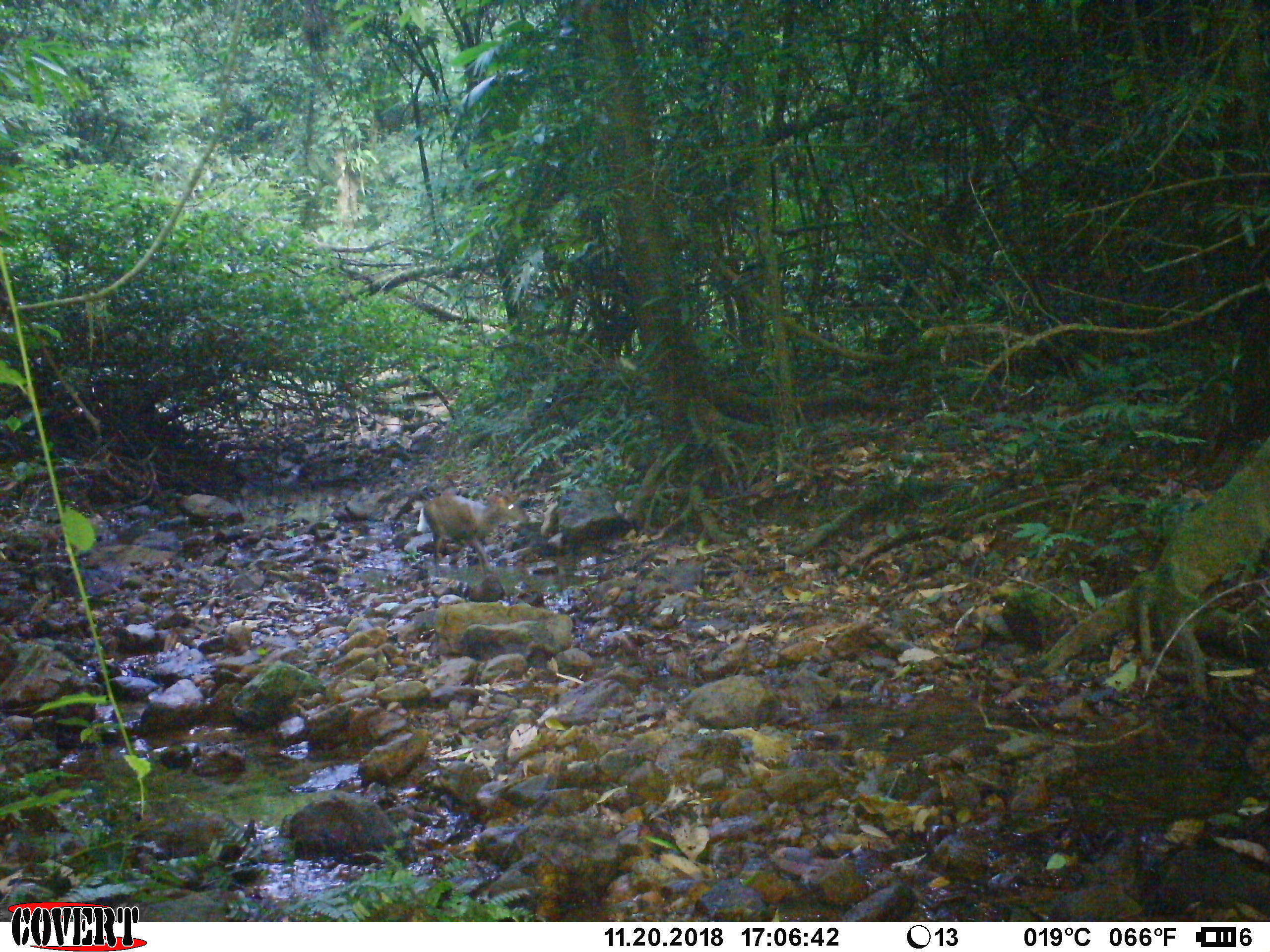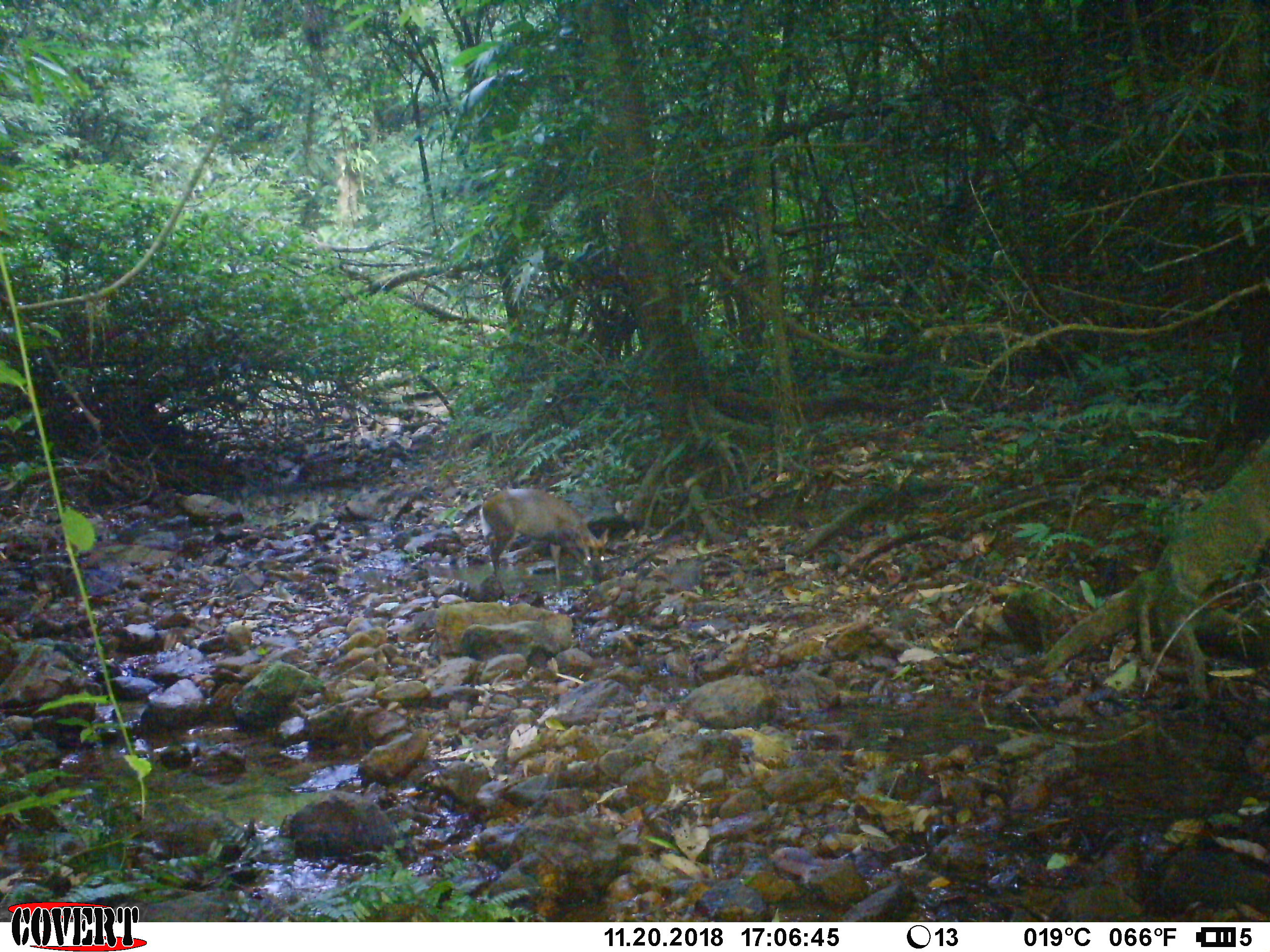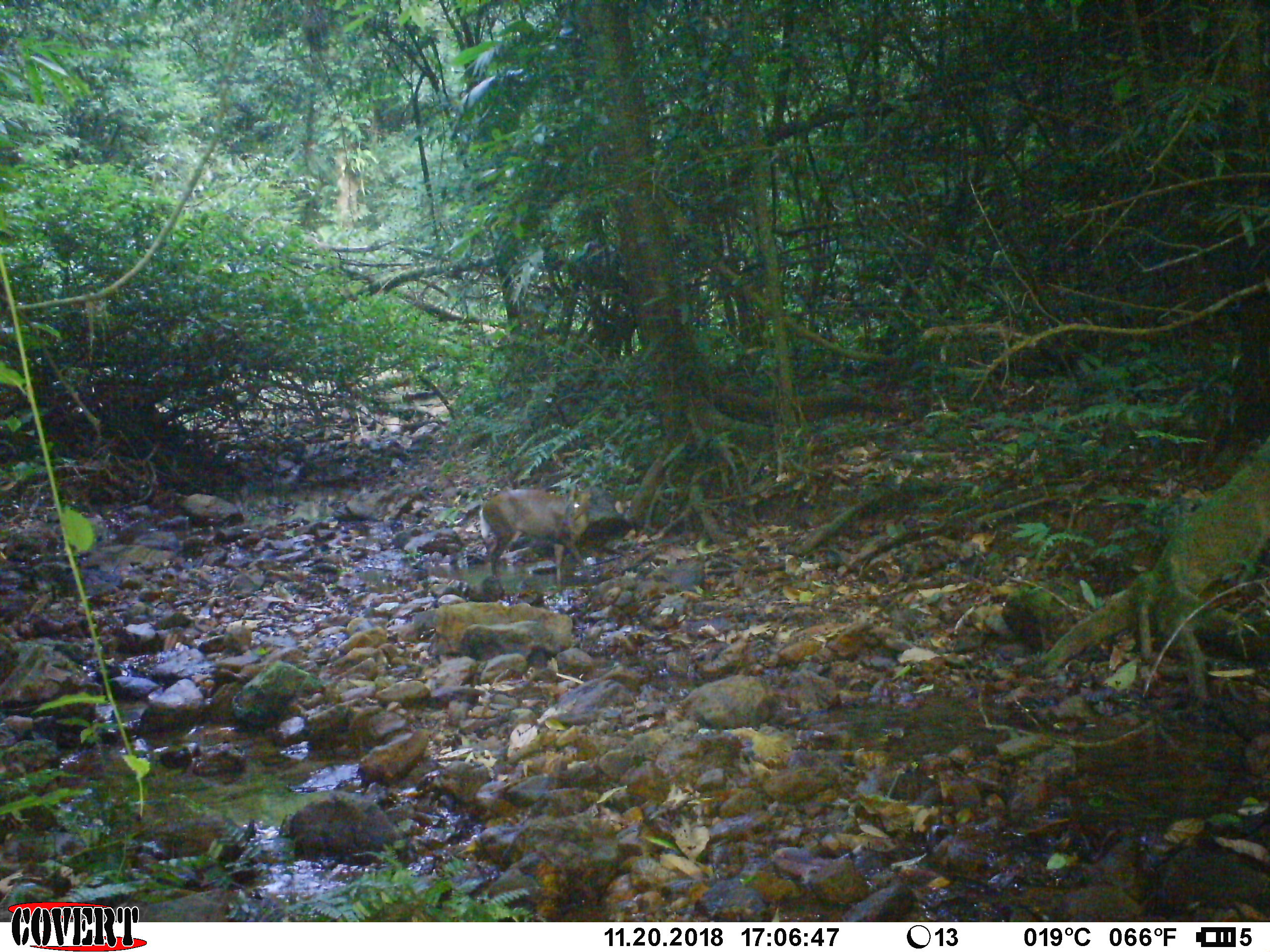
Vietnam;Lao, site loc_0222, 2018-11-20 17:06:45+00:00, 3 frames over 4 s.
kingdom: Animalia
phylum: Chordata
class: Mammalia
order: Artiodactyla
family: Cervidae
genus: Muntiacus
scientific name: Muntiacus rooseveltorum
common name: roosevelt's muntjac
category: roosevelts muntjac group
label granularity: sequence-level